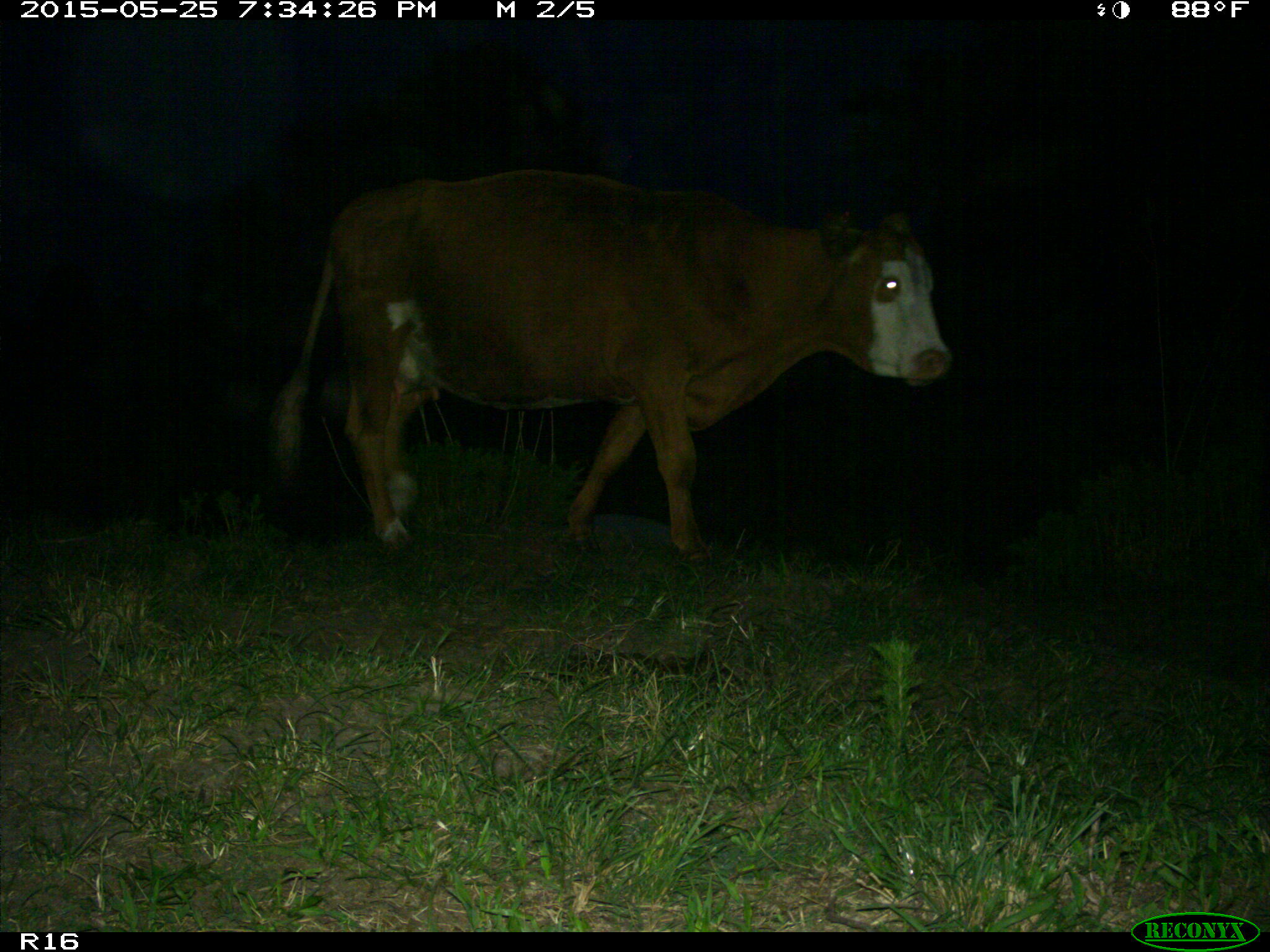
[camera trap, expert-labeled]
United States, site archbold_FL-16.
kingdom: Animalia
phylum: Chordata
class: Mammalia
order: Artiodactyla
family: Bovidae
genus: Bos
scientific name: Bos taurus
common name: domestic cow